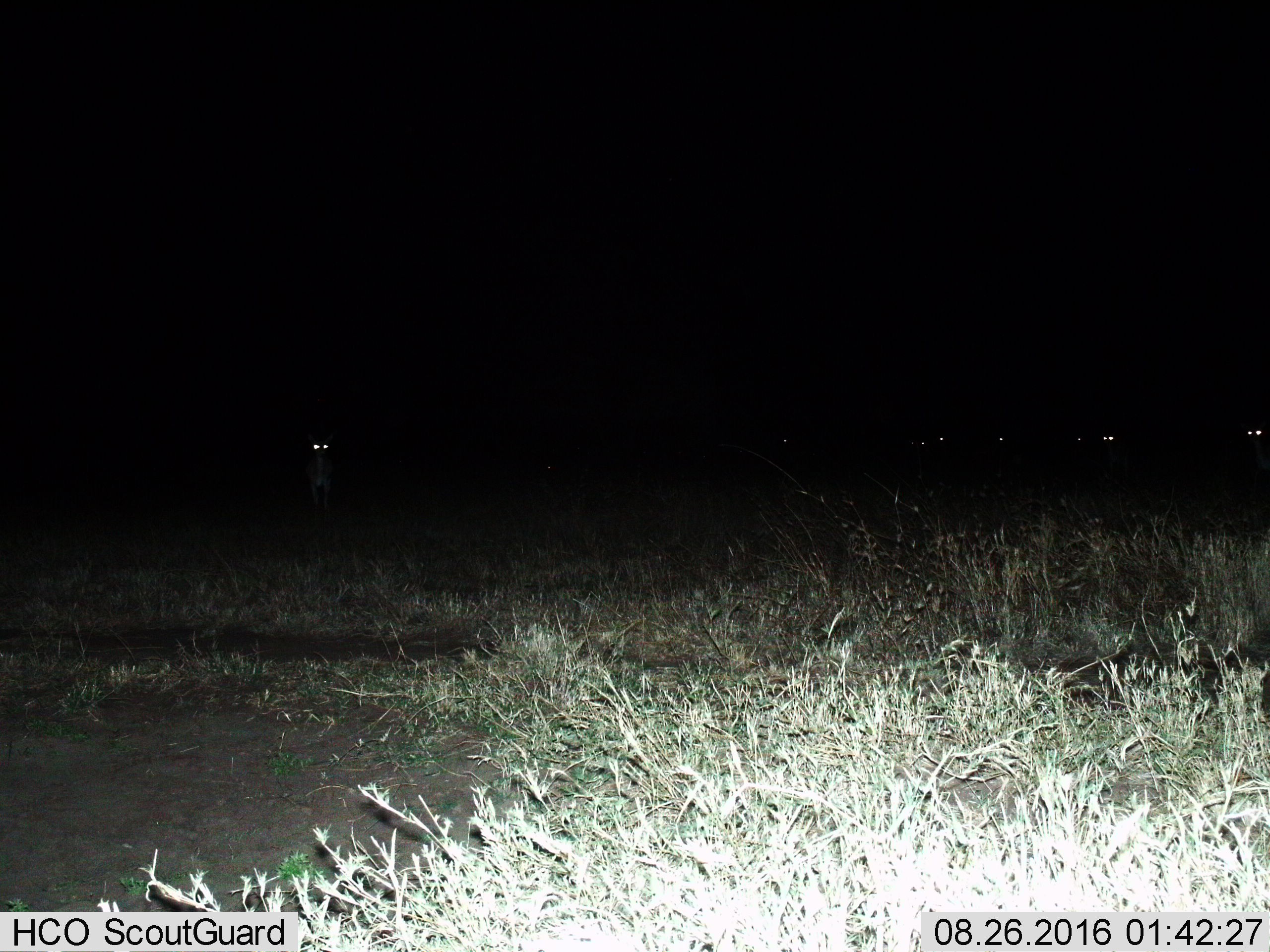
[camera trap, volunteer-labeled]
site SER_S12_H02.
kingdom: Animalia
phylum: Chordata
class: Mammalia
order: Artiodactyla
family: Bovidae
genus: Eudorcas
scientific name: Eudorcas thomsonii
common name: thomson's gazelle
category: gazellethomsons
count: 9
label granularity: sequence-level